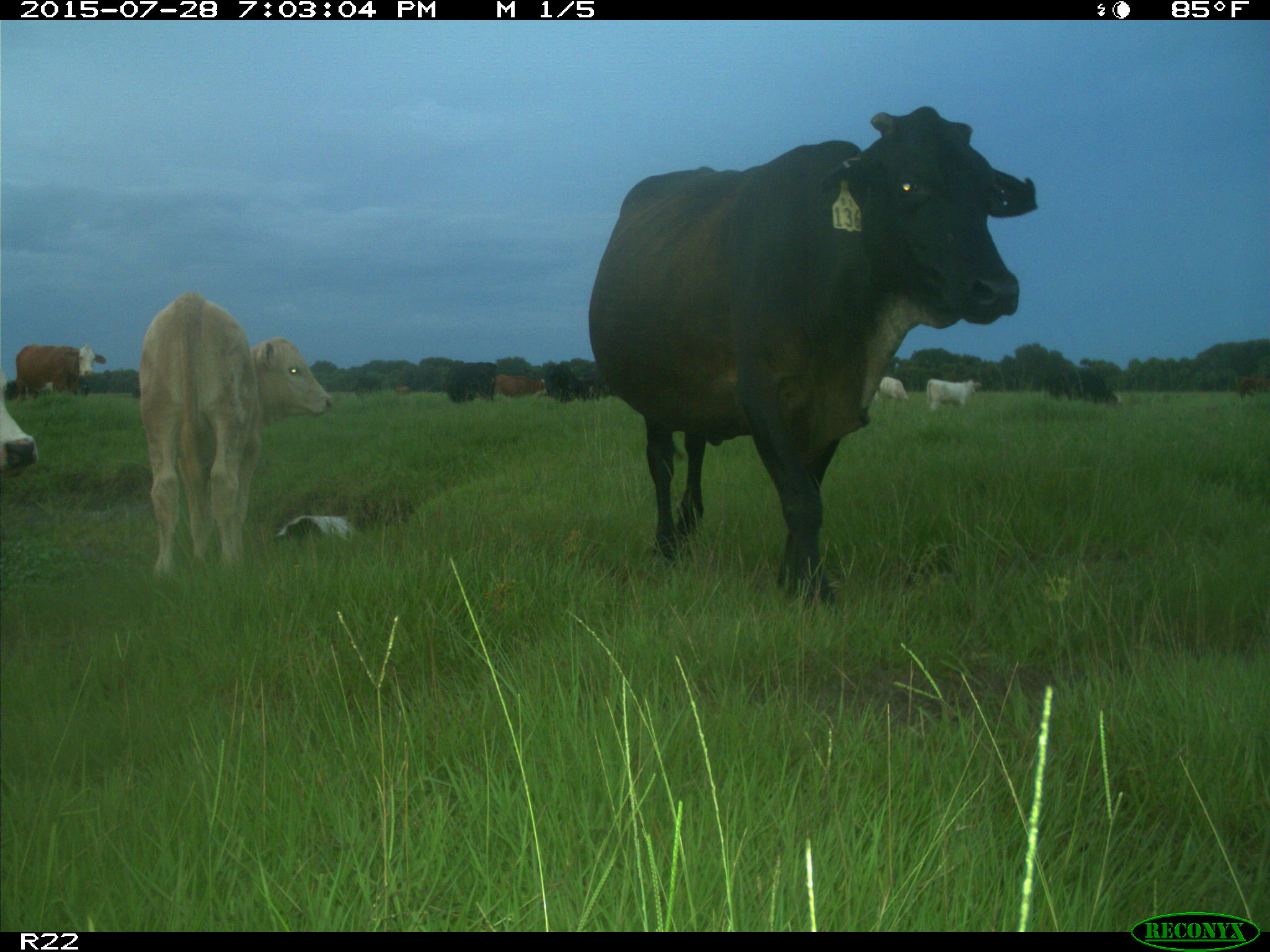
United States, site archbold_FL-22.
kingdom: Animalia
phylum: Chordata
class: Mammalia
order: Artiodactyla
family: Bovidae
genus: Bos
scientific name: Bos taurus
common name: domestic cow